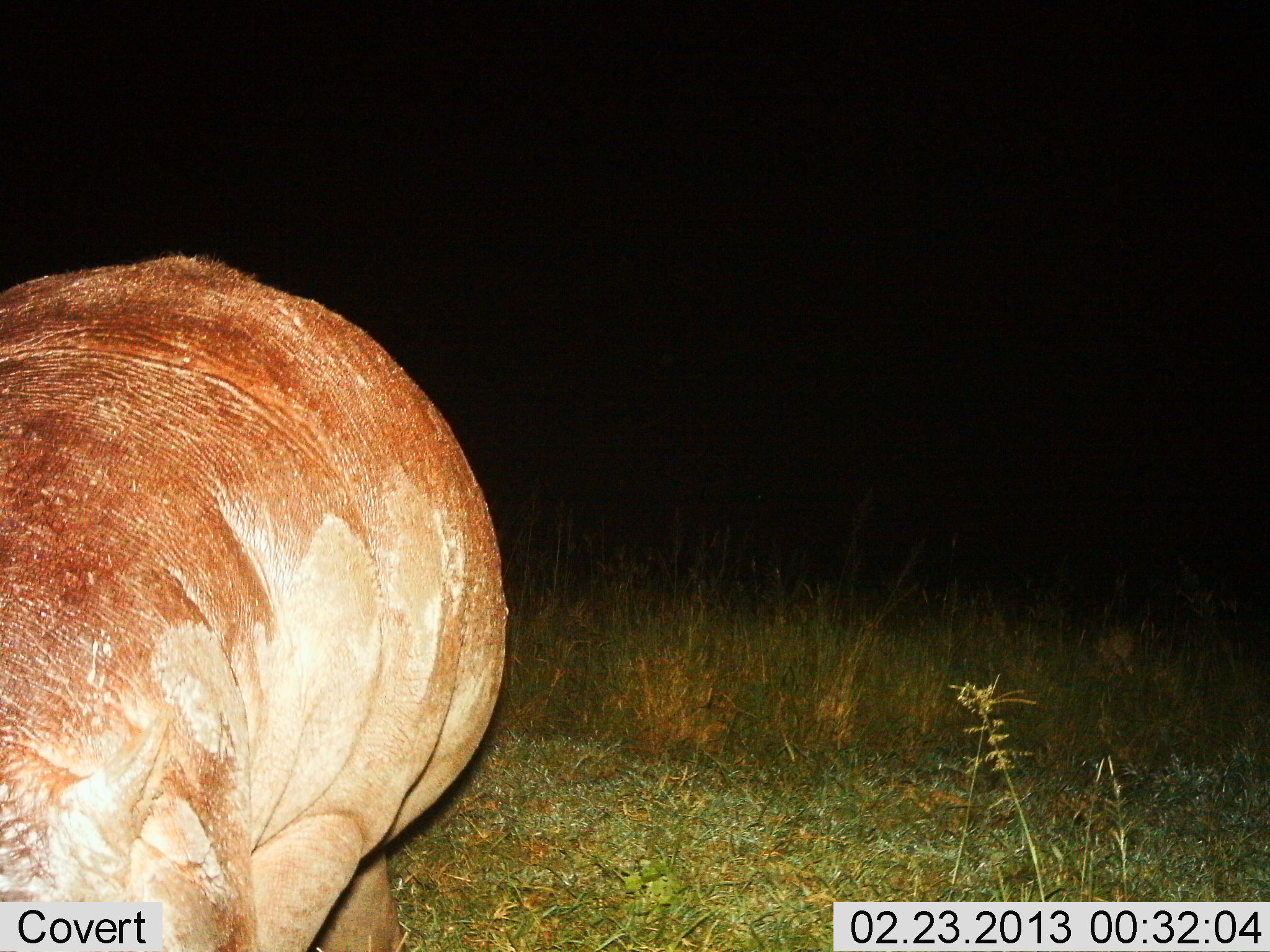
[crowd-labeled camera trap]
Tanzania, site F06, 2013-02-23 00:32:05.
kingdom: Animalia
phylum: Chordata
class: Mammalia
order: Artiodactyla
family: Hippopotamidae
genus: Hippopotamus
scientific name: Hippopotamus amphibius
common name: hippopotamus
Hippopotamus (Hippopotamus amphibius), count 1. Behavior (volunteer vote fractions): standing 60%, resting 0%, moving 12%, interacting 0%. Young present (vote fraction): 0%. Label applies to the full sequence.